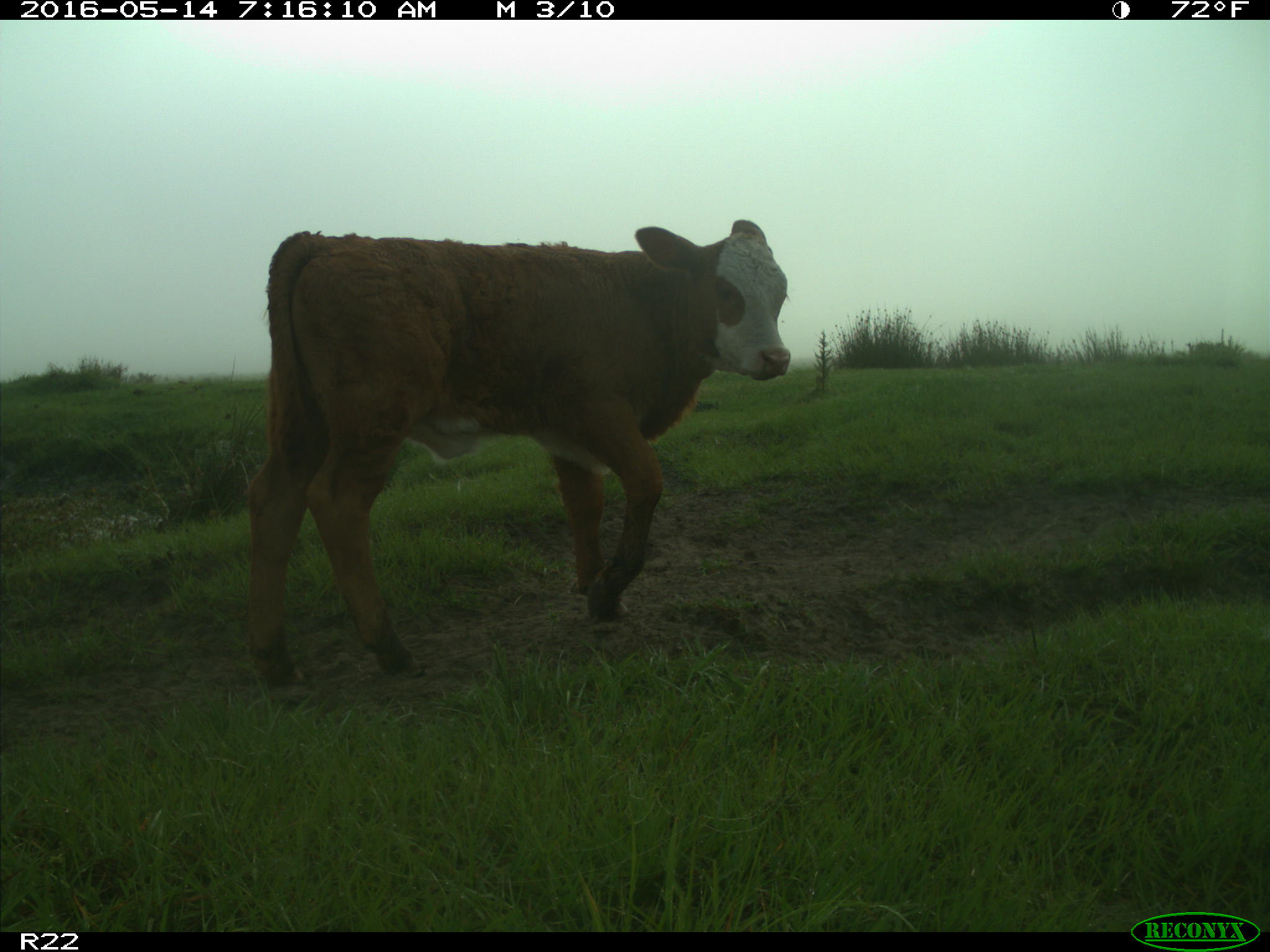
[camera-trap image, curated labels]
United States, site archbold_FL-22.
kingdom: Animalia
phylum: Chordata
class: Mammalia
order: Artiodactyla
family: Bovidae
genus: Bos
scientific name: Bos taurus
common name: domestic cow